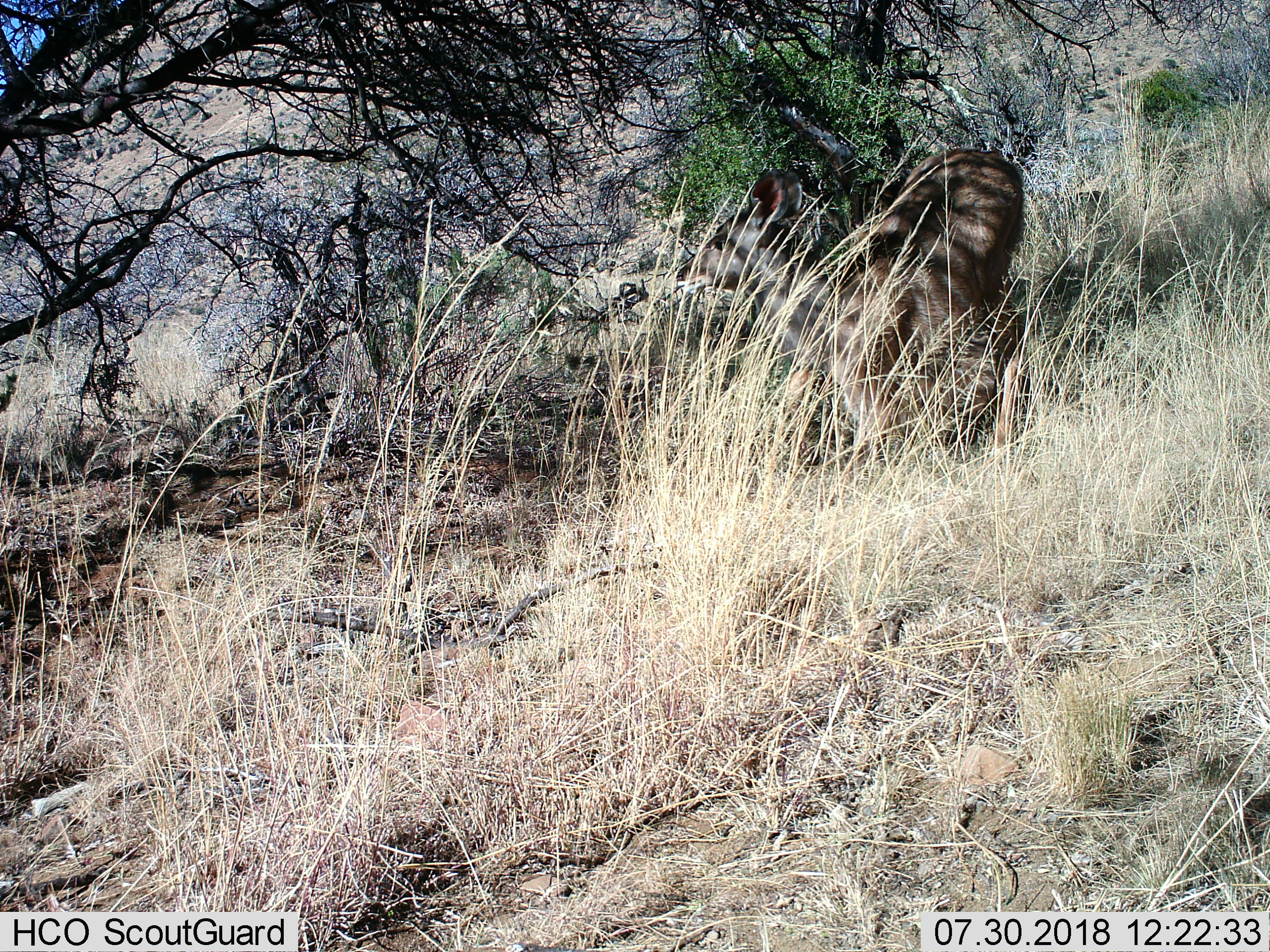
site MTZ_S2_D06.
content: unidentified animal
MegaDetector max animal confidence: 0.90